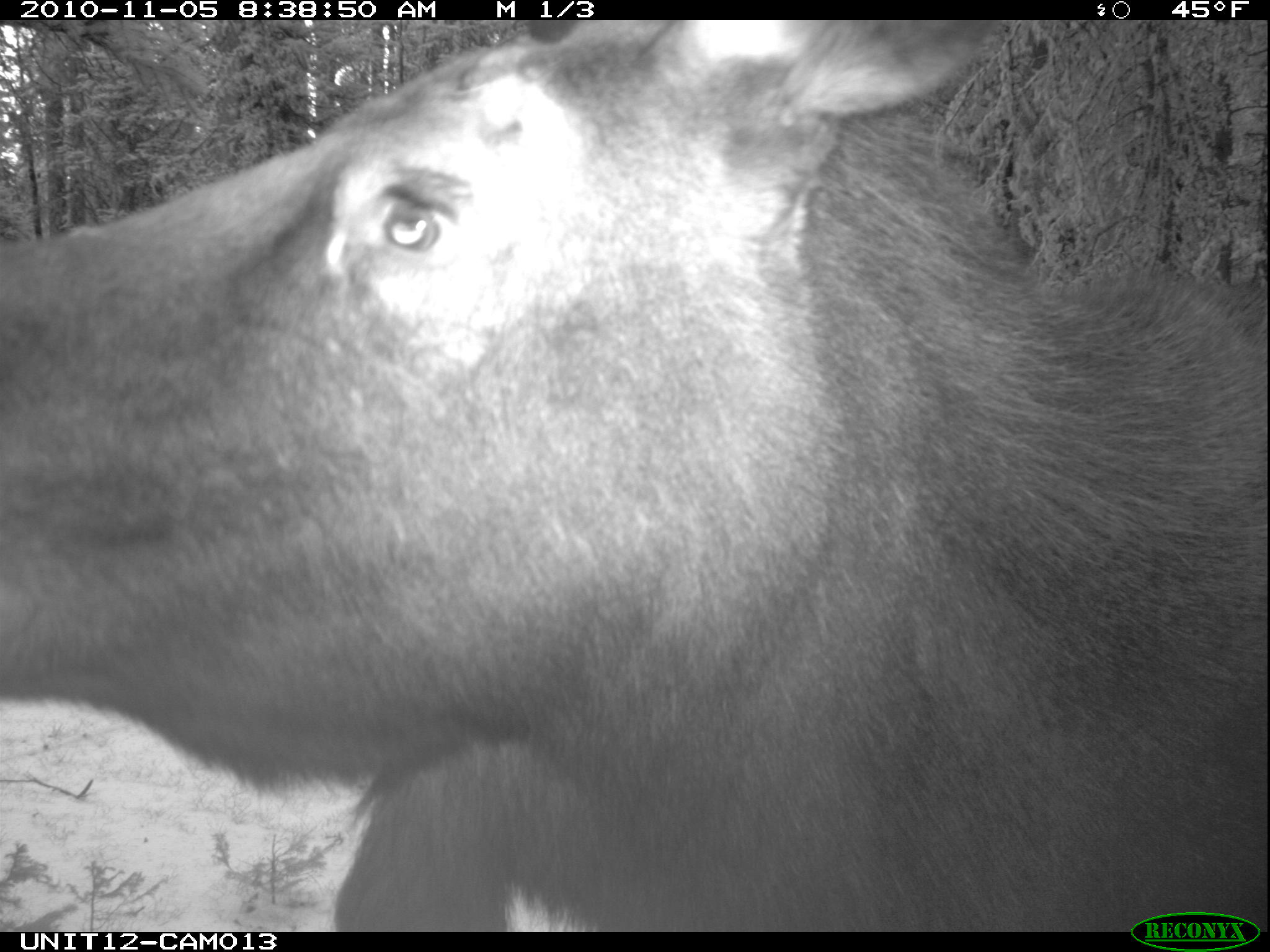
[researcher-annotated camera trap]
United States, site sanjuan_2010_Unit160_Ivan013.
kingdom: Animalia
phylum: Chordata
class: Mammalia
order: Artiodactyla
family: Cervidae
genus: Alces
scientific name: Alces alces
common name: moose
Alces alces (moose).